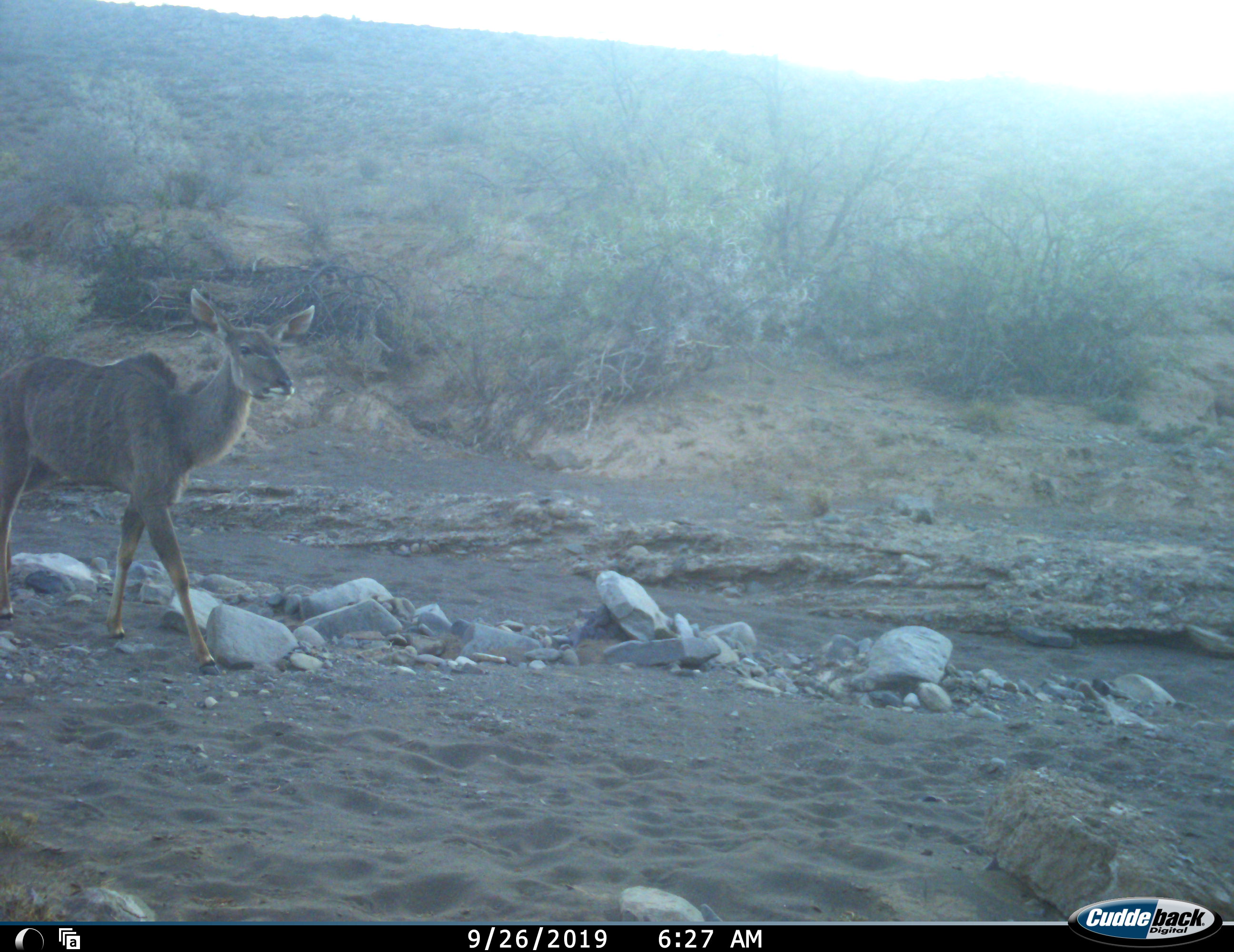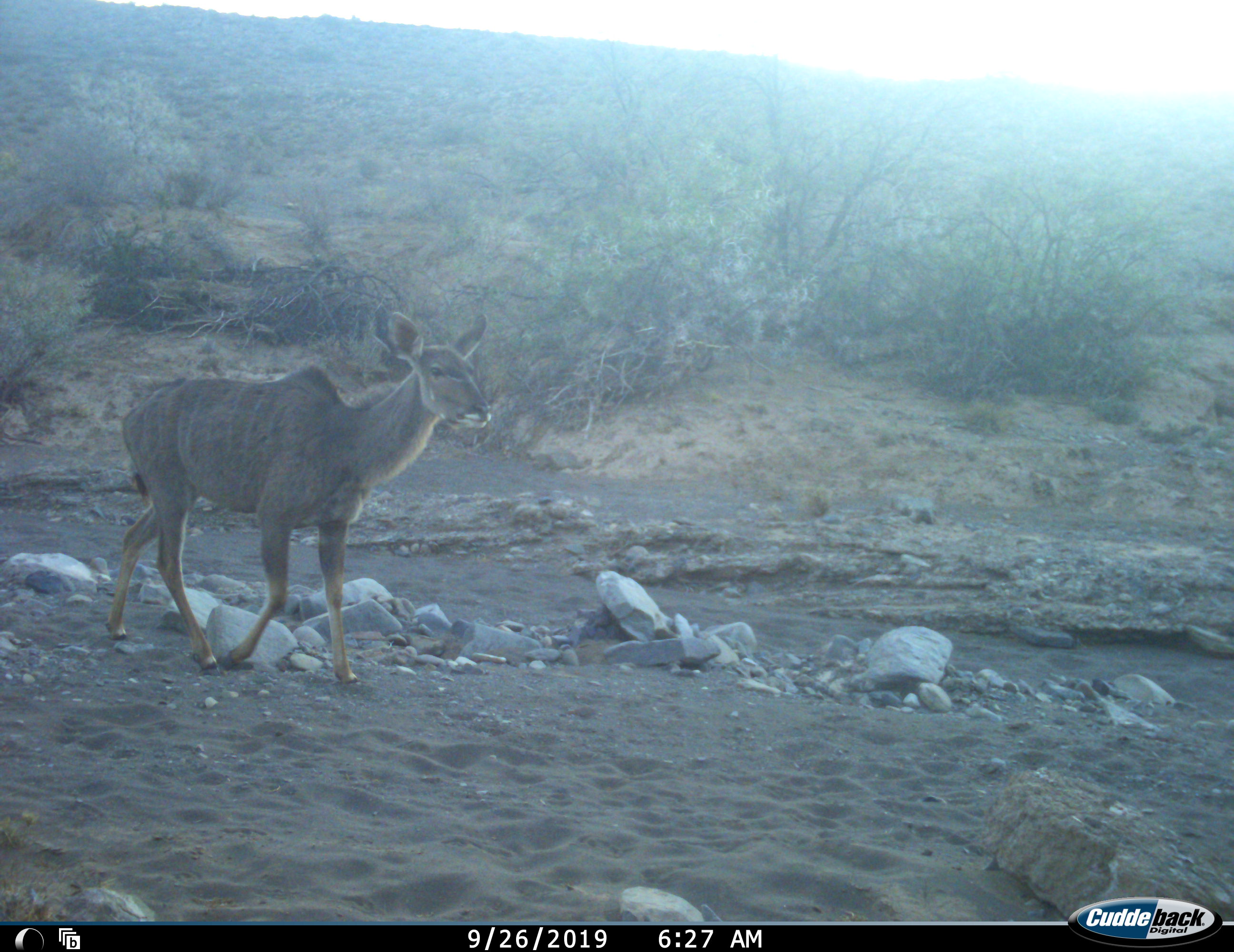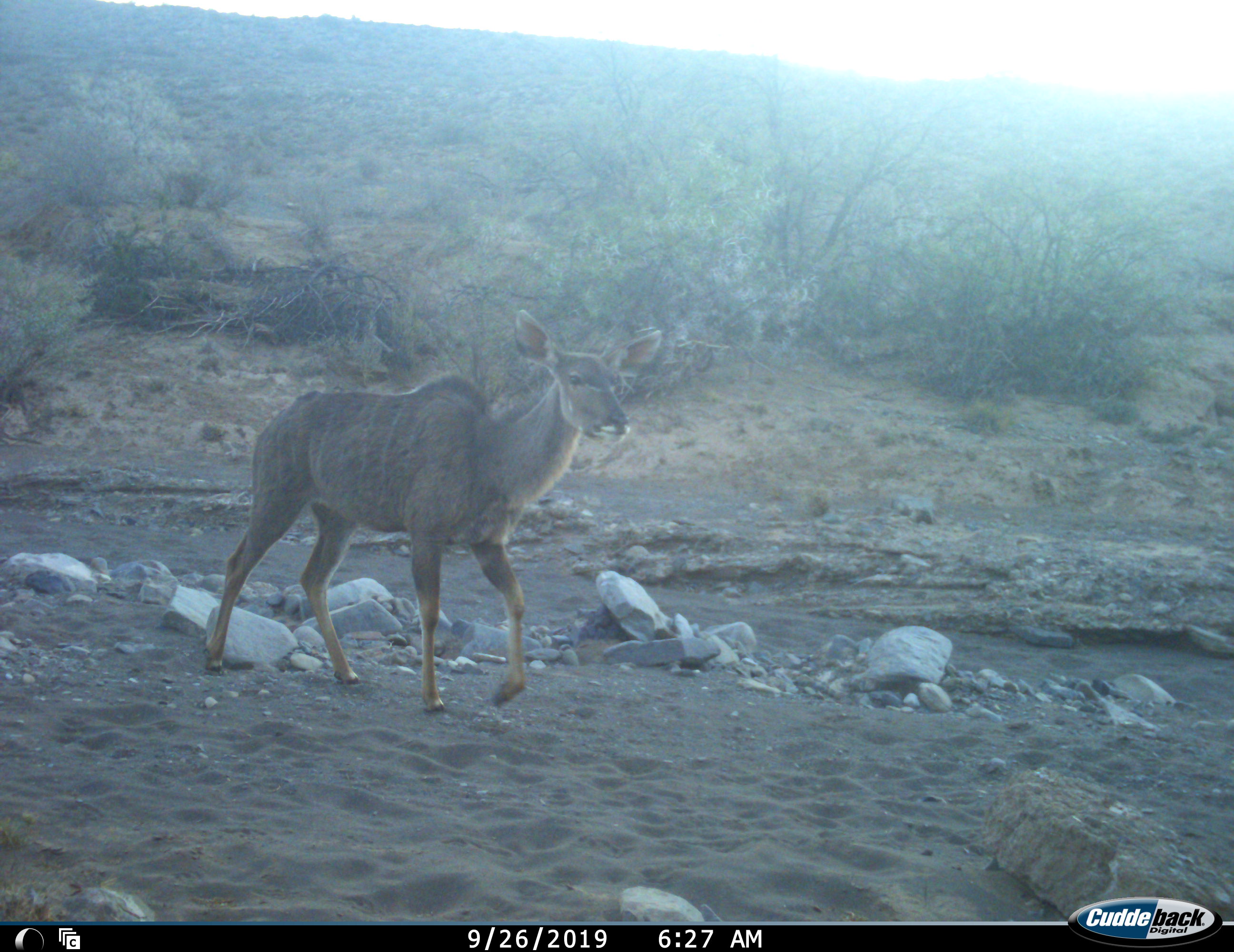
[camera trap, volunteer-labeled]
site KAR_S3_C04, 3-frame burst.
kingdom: Animalia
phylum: Chordata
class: Mammalia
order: Artiodactyla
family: Bovidae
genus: Tragelaphus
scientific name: Tragelaphus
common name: kudu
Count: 1.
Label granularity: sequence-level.